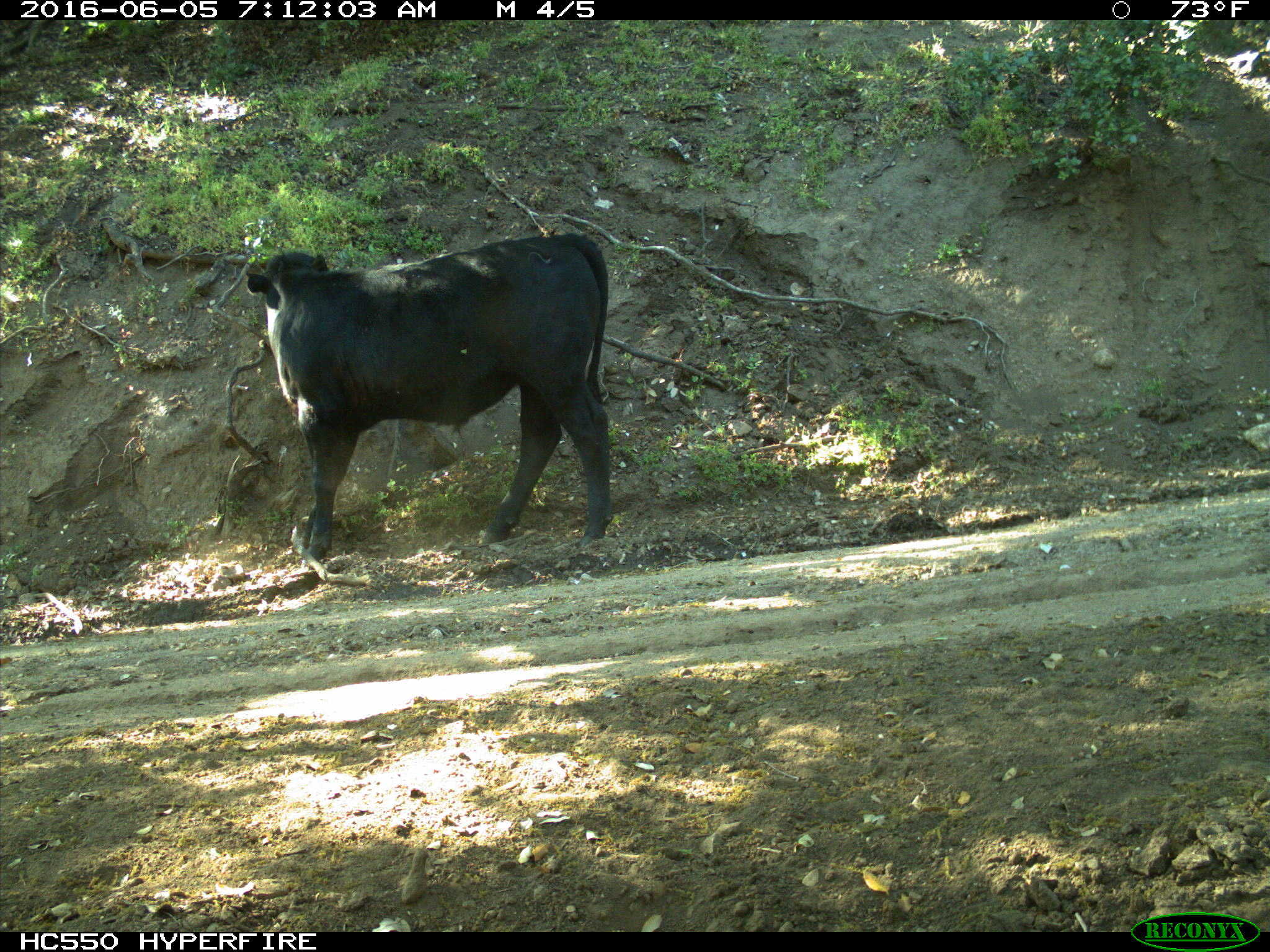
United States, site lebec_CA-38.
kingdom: Animalia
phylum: Chordata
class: Mammalia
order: Artiodactyla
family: Bovidae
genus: Bos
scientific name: Bos taurus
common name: domestic cow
Bos taurus (domestic cow).